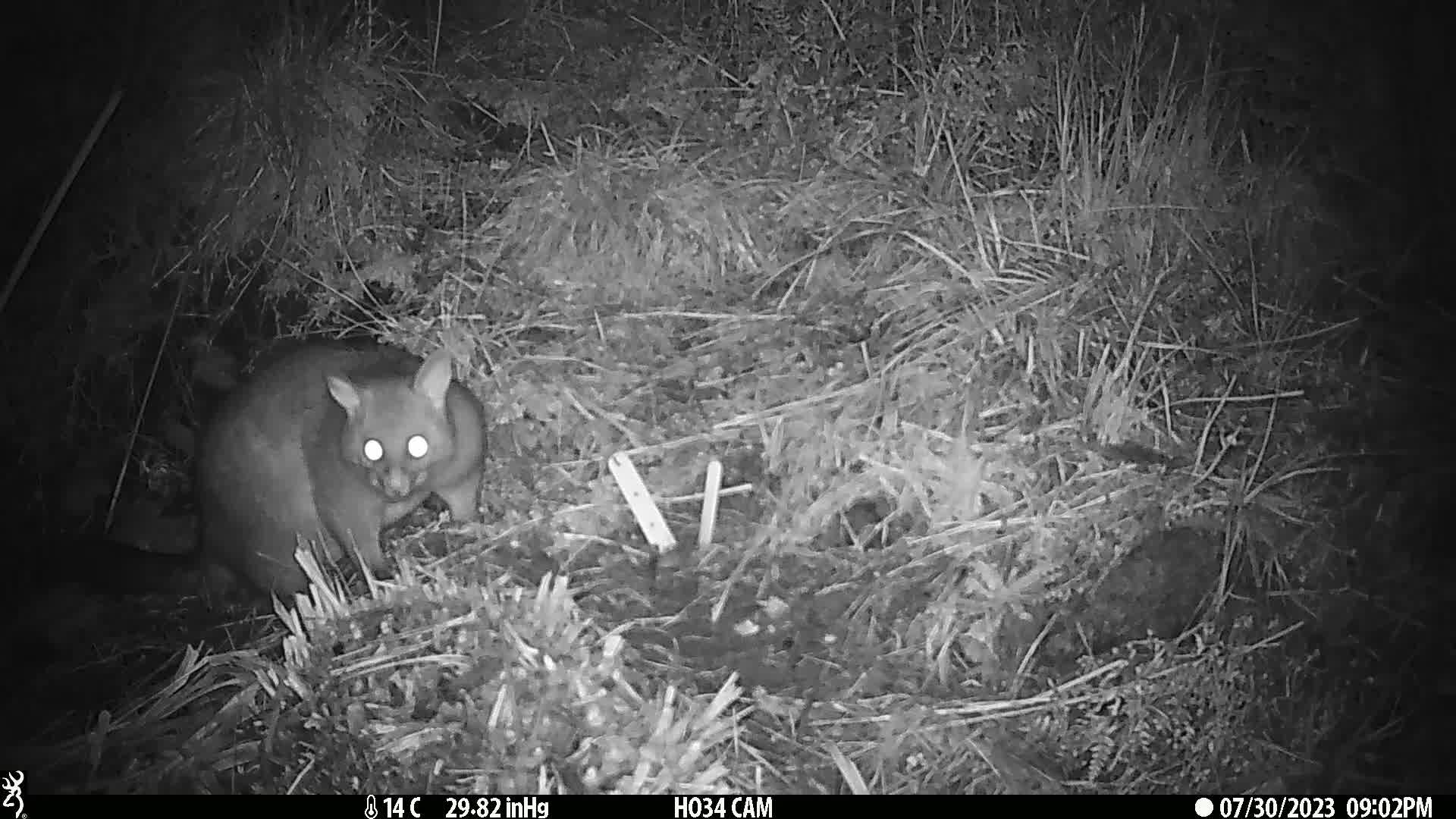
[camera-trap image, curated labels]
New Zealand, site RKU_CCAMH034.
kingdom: Animalia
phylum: Chordata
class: Mammalia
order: Diprotodontia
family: Phalangeridae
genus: Trichosurus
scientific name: Trichosurus vulpecula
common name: common brushtail possum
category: possum